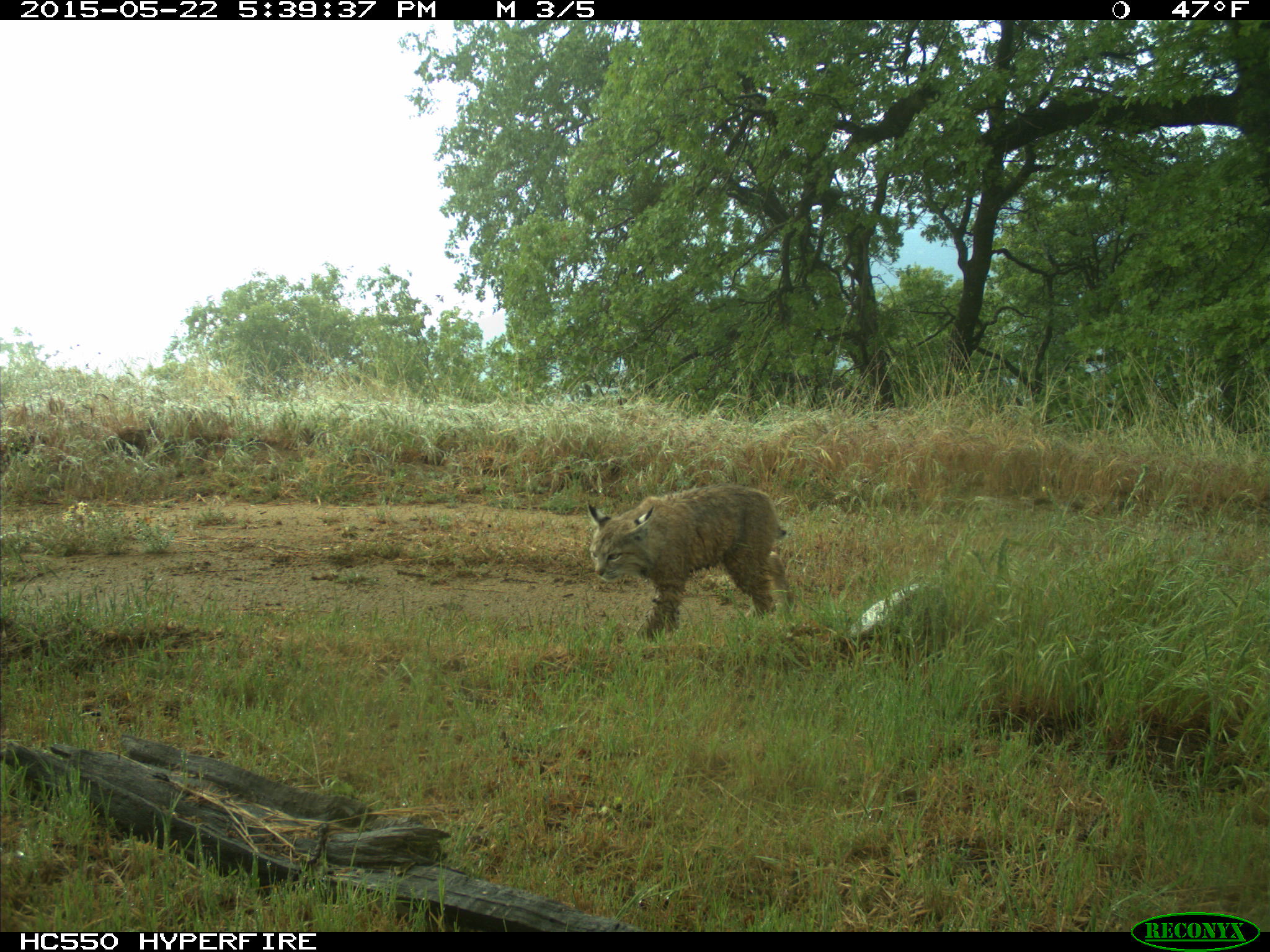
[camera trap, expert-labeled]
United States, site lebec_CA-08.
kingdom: Animalia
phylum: Chordata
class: Mammalia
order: Carnivora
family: Felidae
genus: Lynx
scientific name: Lynx rufus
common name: bobcat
Lynx rufus (bobcat).